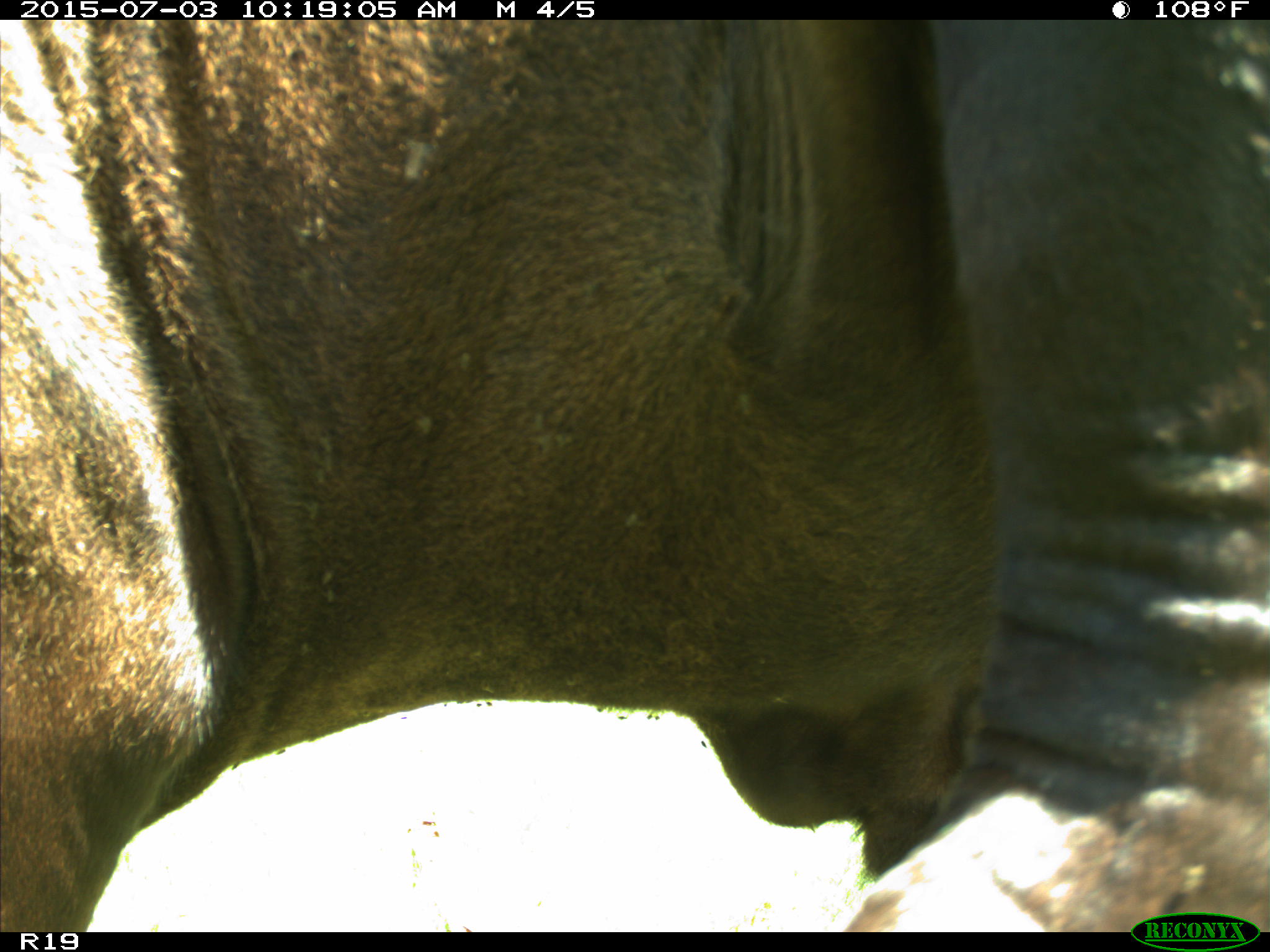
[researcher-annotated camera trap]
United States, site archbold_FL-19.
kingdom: Animalia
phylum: Chordata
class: Mammalia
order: Artiodactyla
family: Bovidae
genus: Bos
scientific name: Bos taurus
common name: domestic cow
Bos taurus (domestic cow).